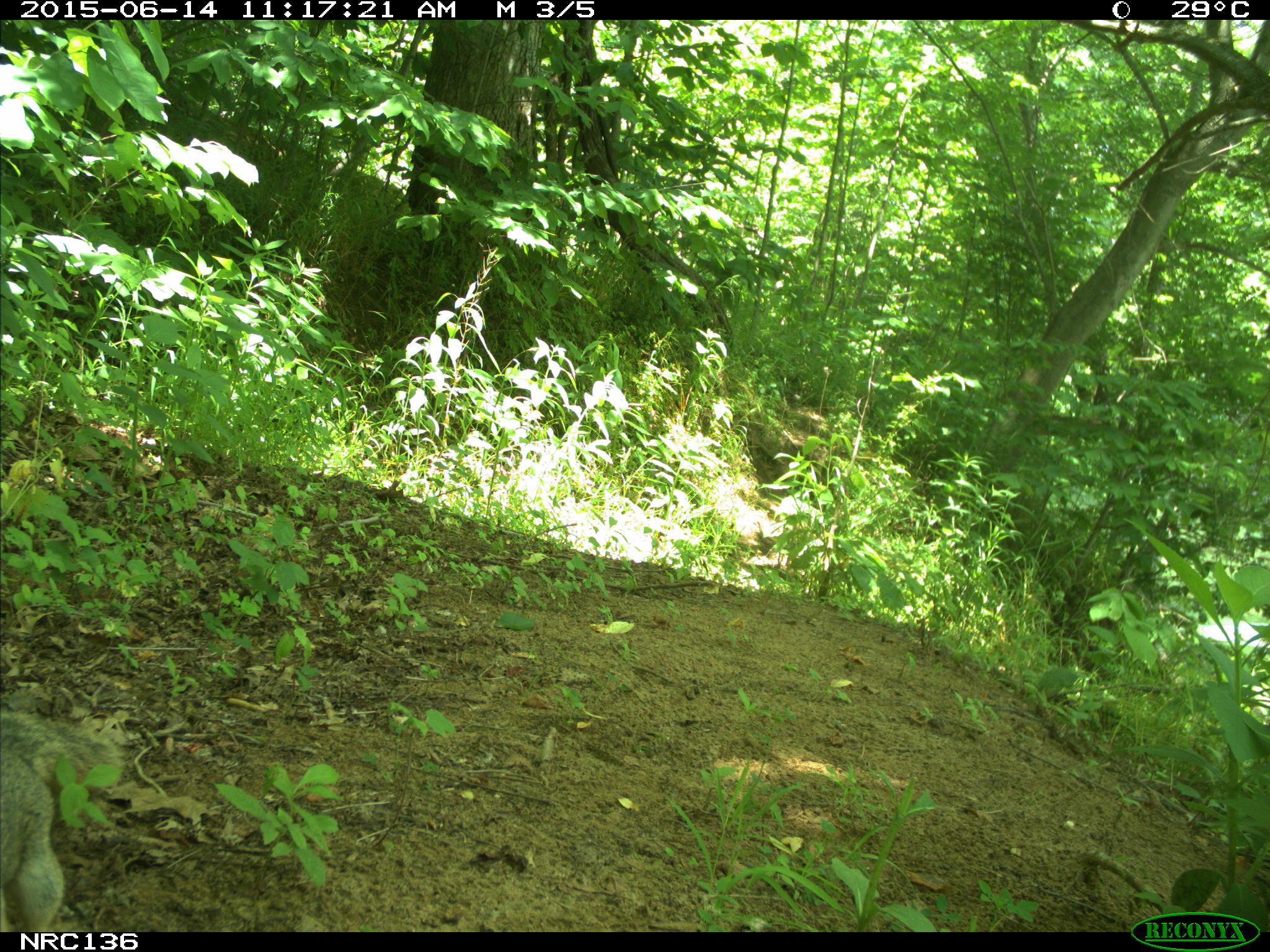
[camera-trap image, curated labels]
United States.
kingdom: Animalia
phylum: Chordata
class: Mammalia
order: Rodentia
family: Sciuridae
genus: Sciurus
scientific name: Sciurus niger cinereus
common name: eastern fox squirrel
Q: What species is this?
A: Eastern Fox Squirrel (Sciurus niger cinereus).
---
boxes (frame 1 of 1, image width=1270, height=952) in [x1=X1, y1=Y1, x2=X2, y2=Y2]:
Eastern Fox Squirrel: [x1=0, y1=709, x2=127, y2=933]